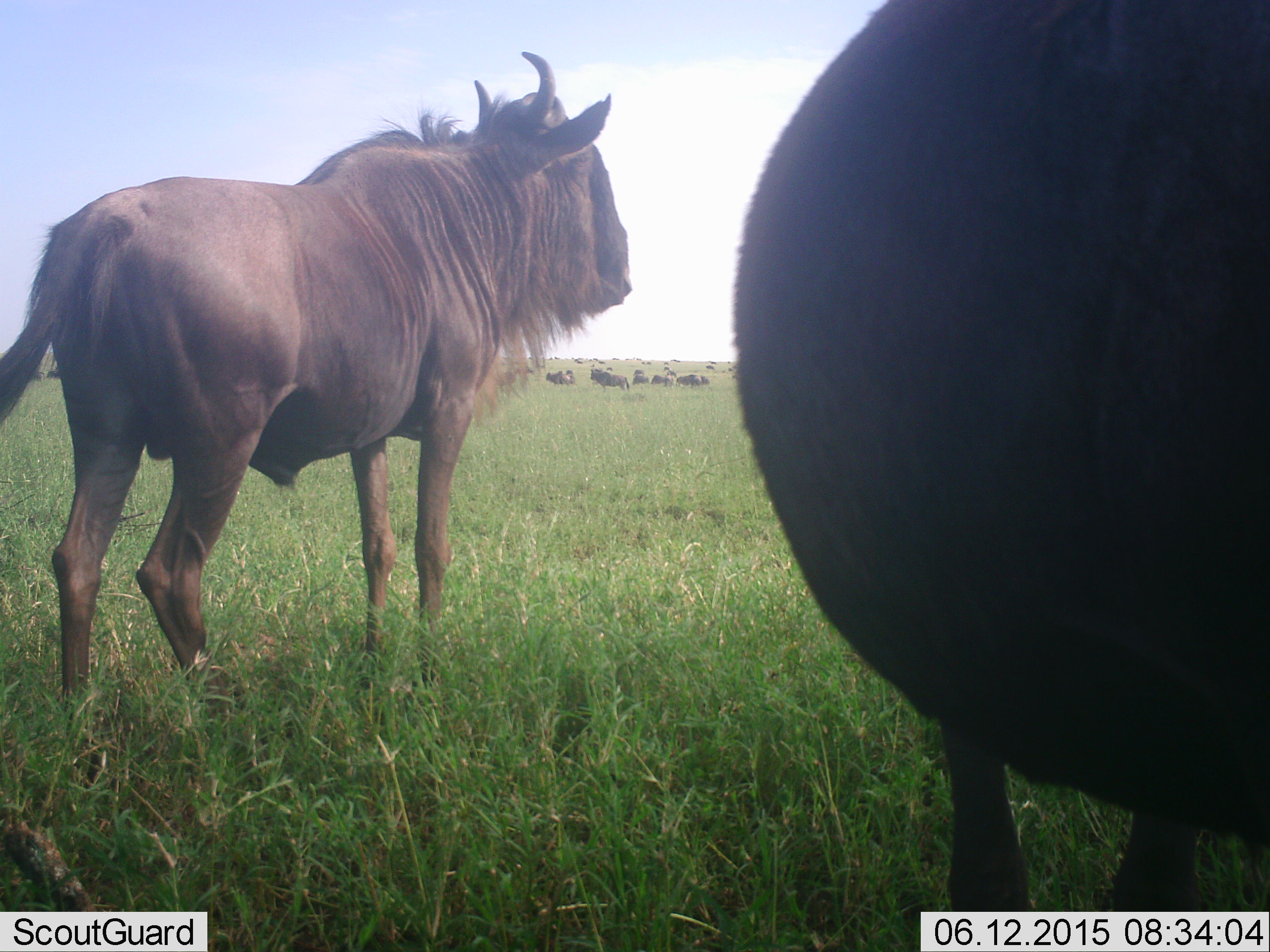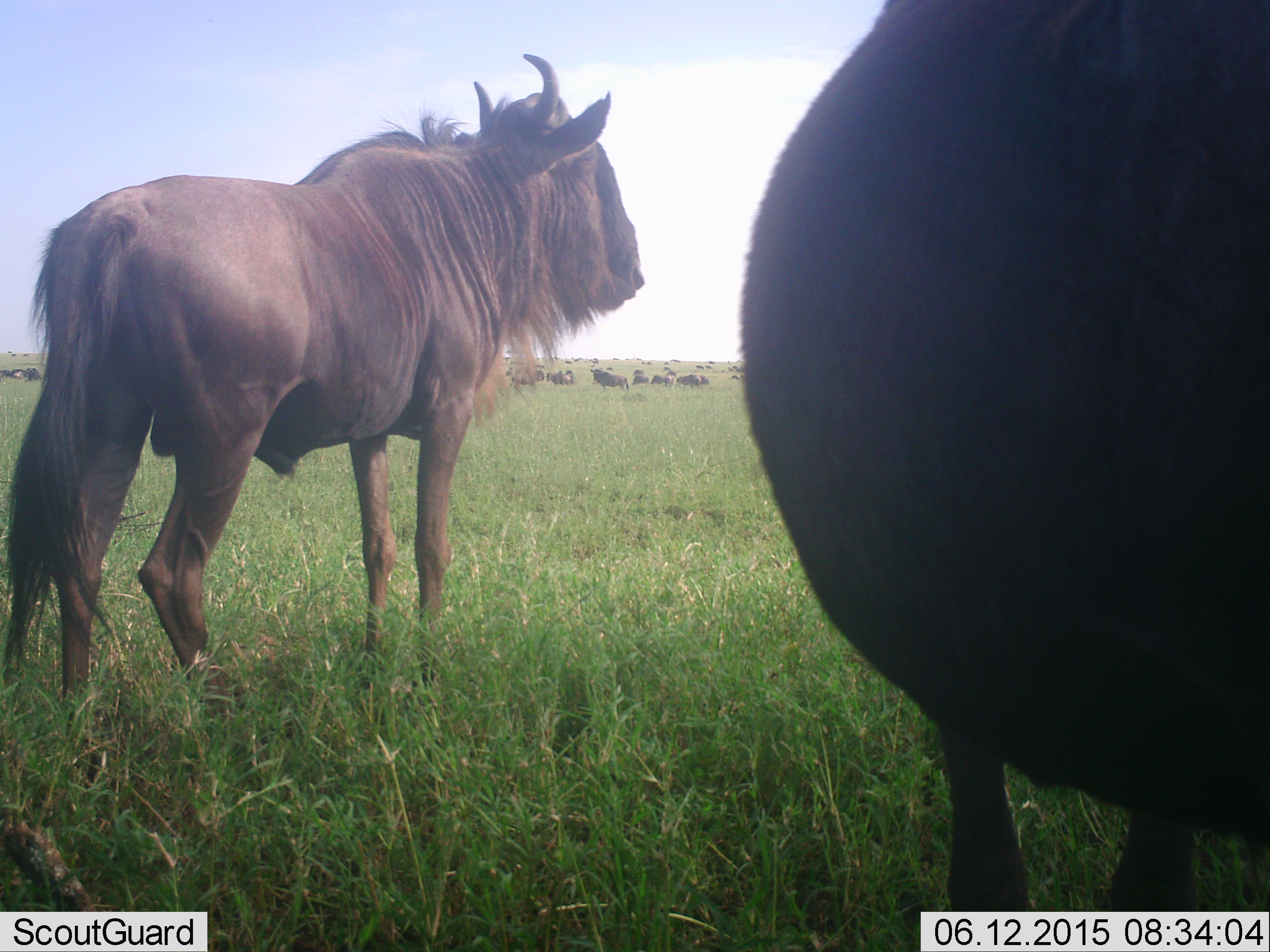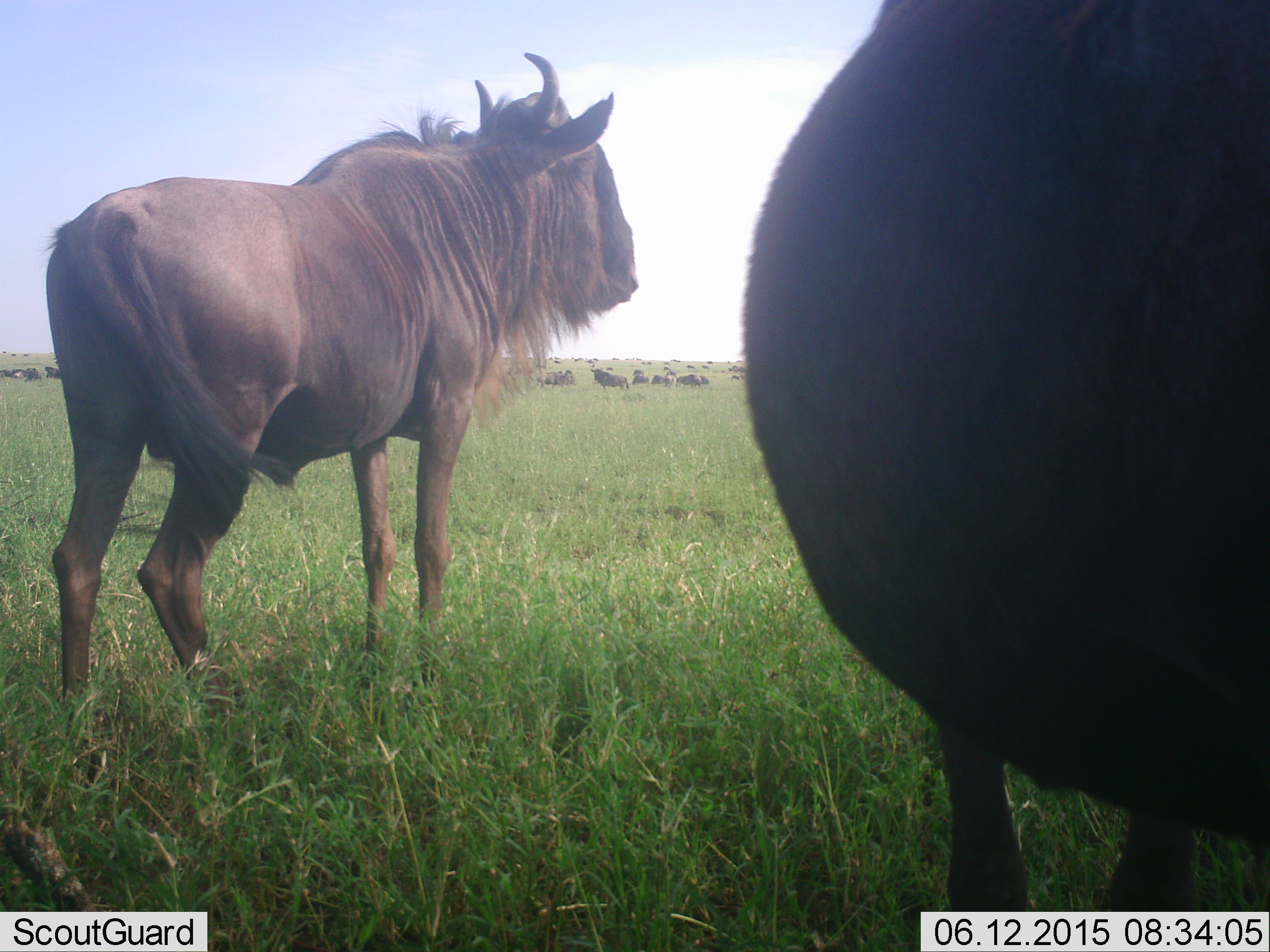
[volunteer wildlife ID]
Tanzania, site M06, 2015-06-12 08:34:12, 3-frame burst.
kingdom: Animalia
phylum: Chordata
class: Mammalia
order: Artiodactyla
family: Bovidae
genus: Connochaetes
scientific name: Connochaetes taurinus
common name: blue wildebeest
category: wildebeest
Wildebeest (blue wildebeest) (Connochaetes taurinus), count 11-50. Behavior (volunteer vote fractions): standing 90%, resting 10%, moving 30%, interacting 0%. Young present (vote fraction): 0%. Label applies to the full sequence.